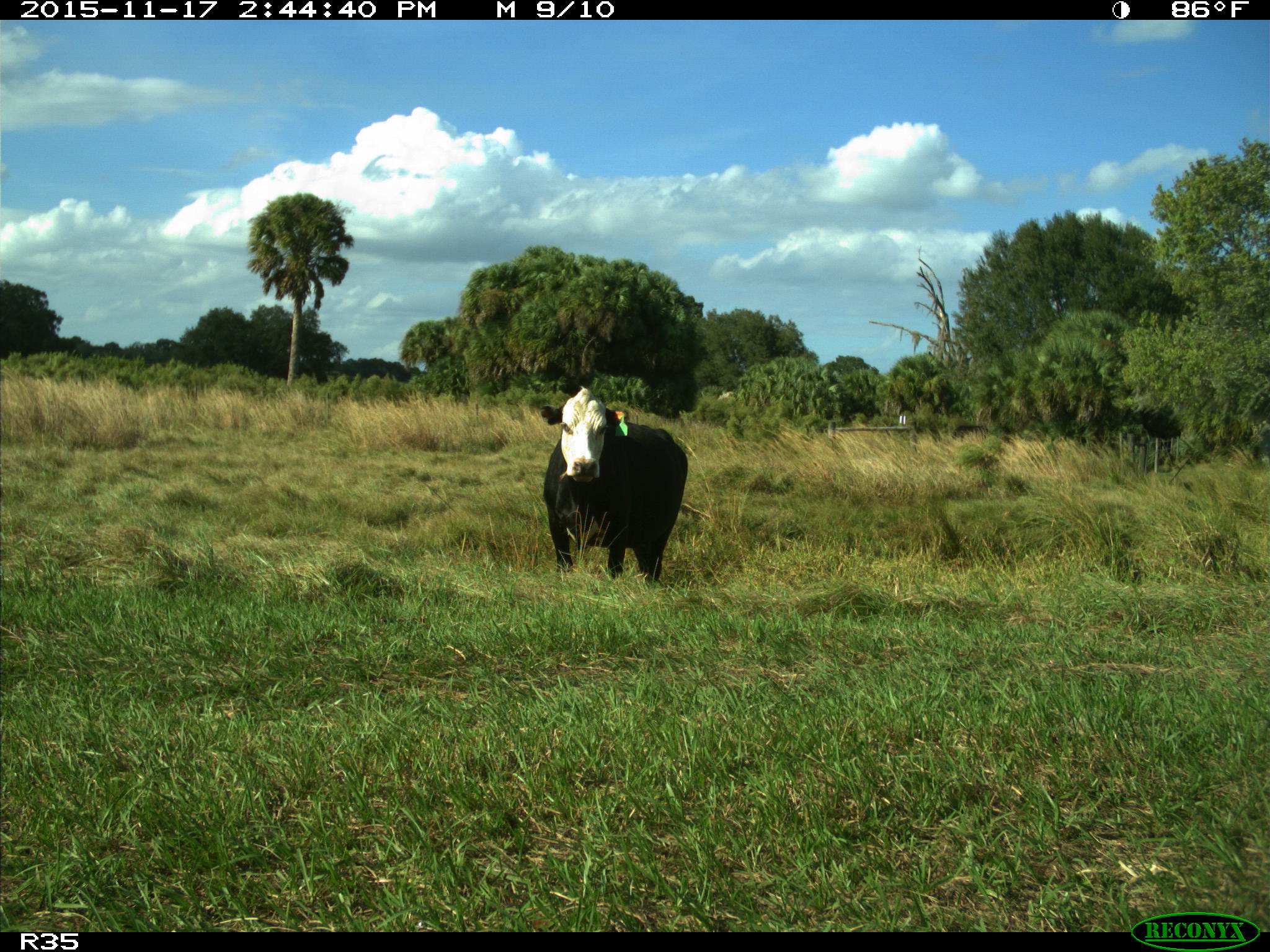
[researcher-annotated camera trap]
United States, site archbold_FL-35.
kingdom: Animalia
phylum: Chordata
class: Mammalia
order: Artiodactyla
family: Bovidae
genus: Bos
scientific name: Bos taurus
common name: domestic cow